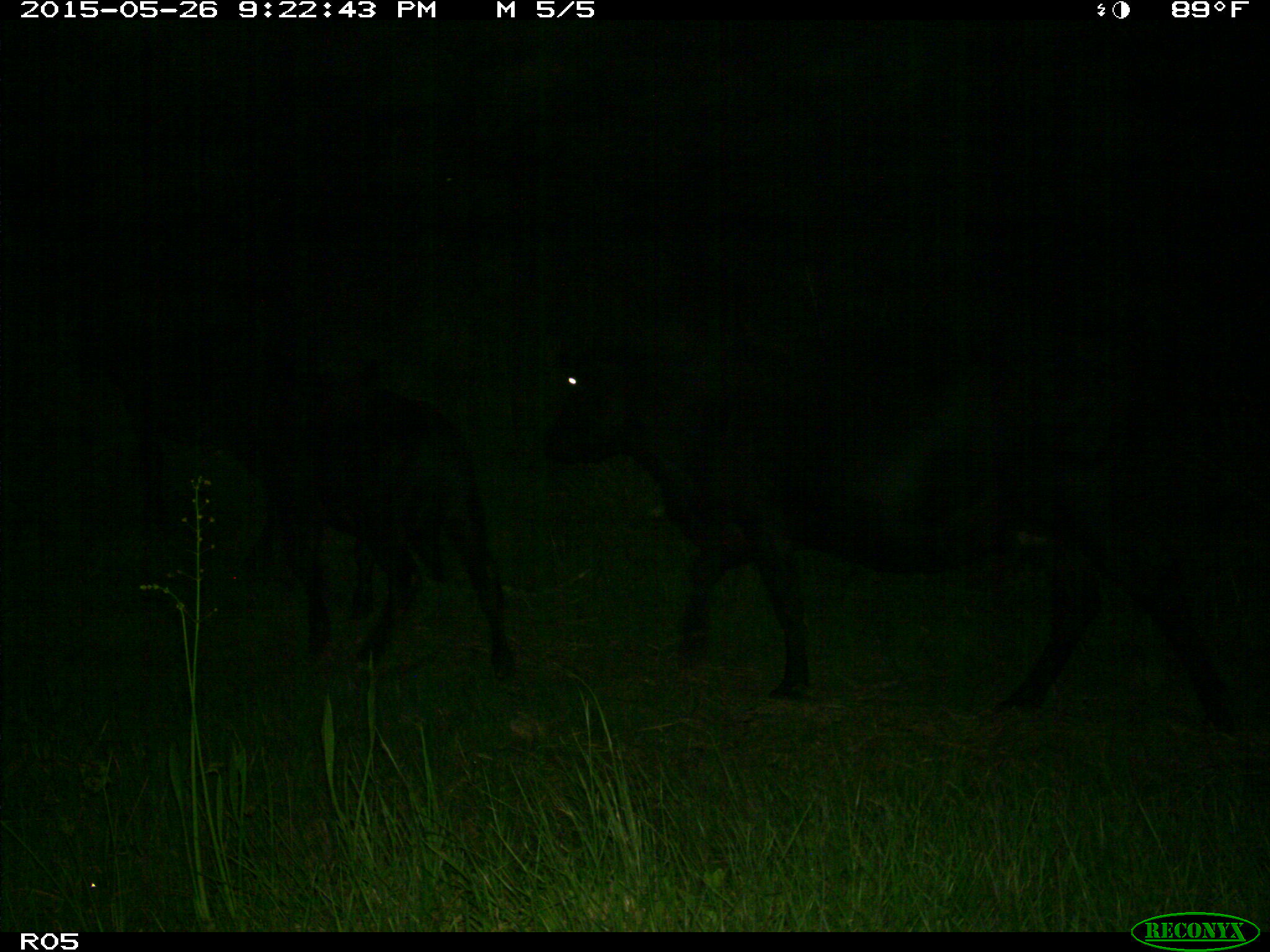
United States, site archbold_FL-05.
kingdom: Animalia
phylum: Chordata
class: Mammalia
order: Artiodactyla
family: Bovidae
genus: Bos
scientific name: Bos taurus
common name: domestic cow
Bos taurus (domestic cow).